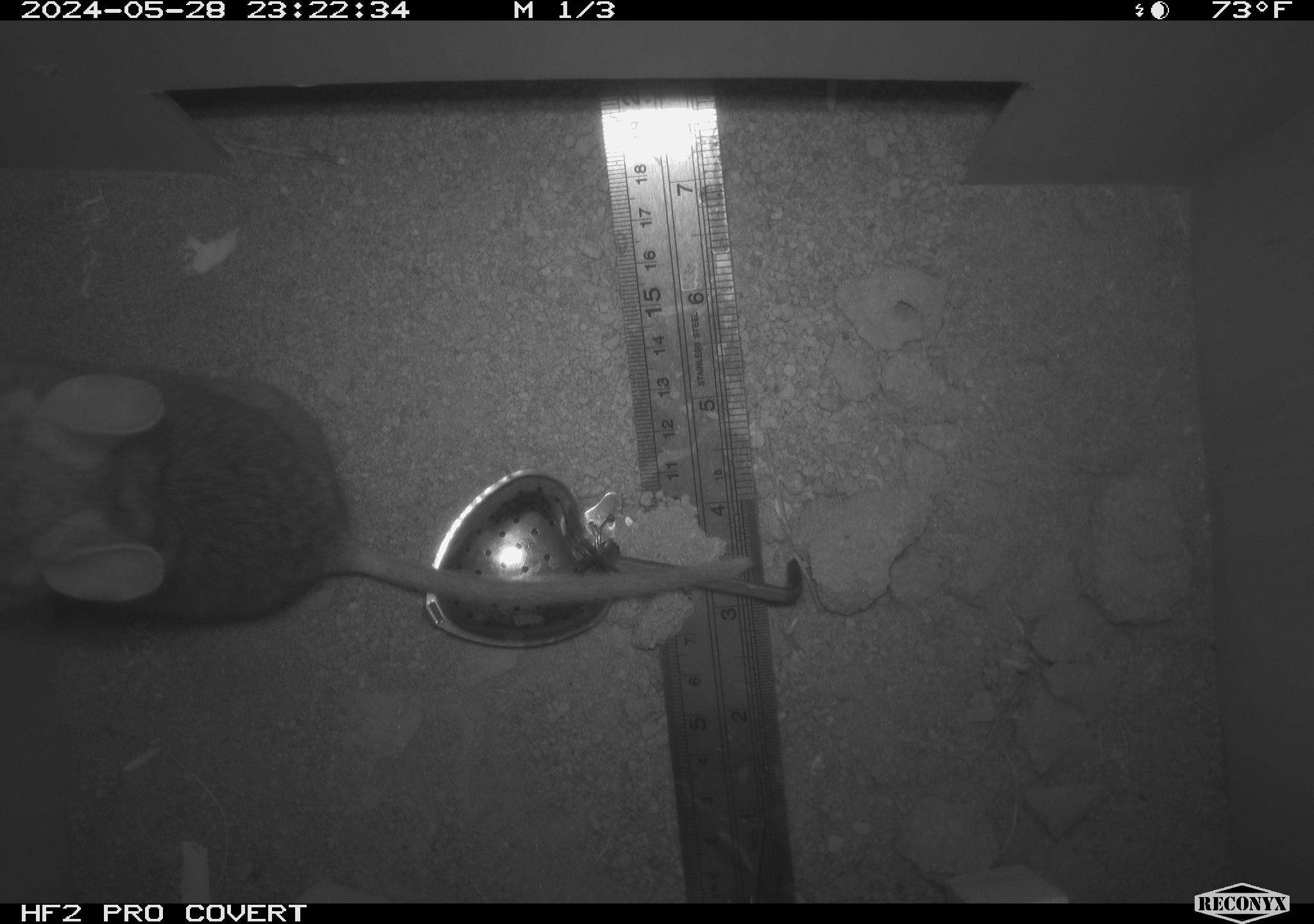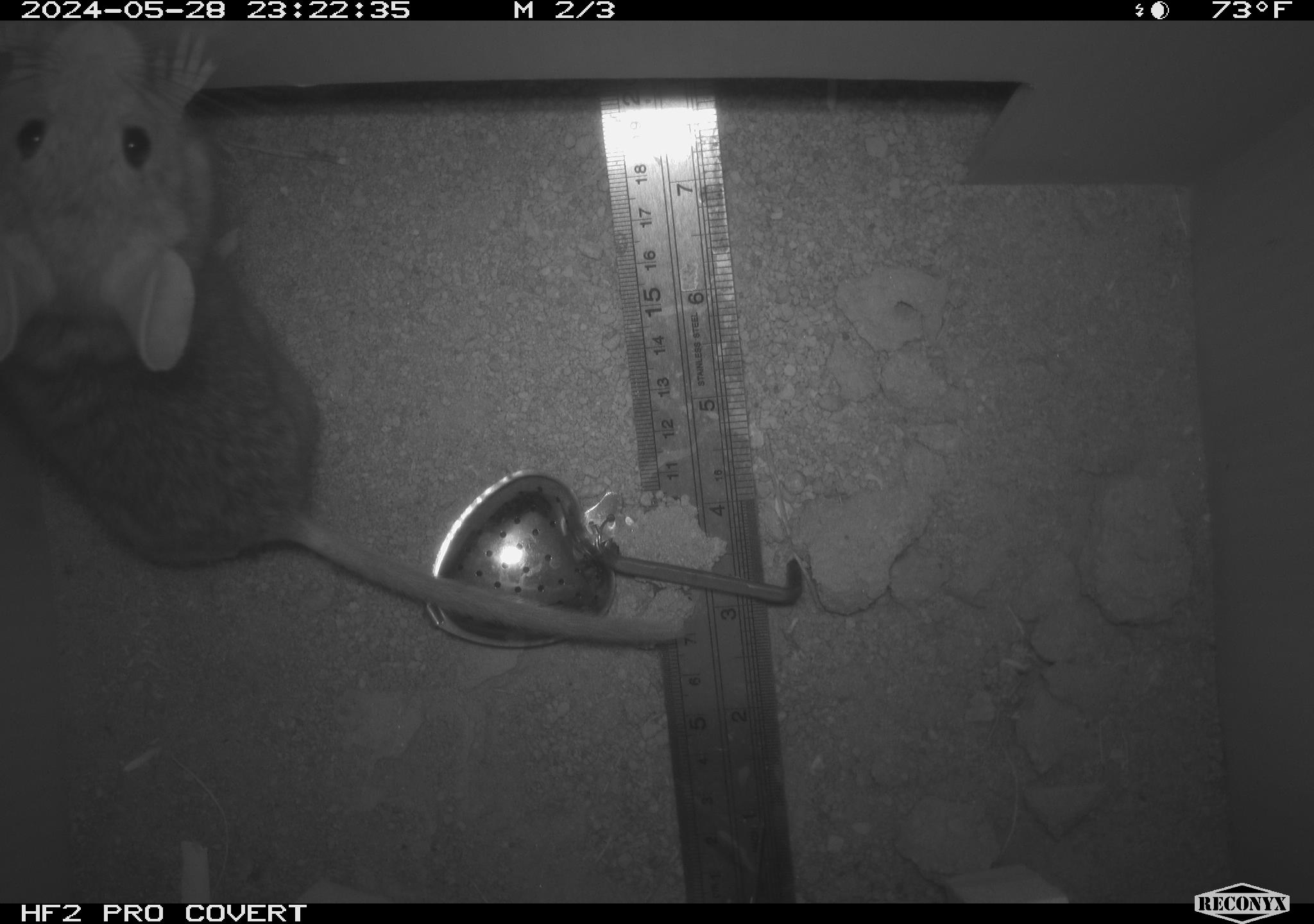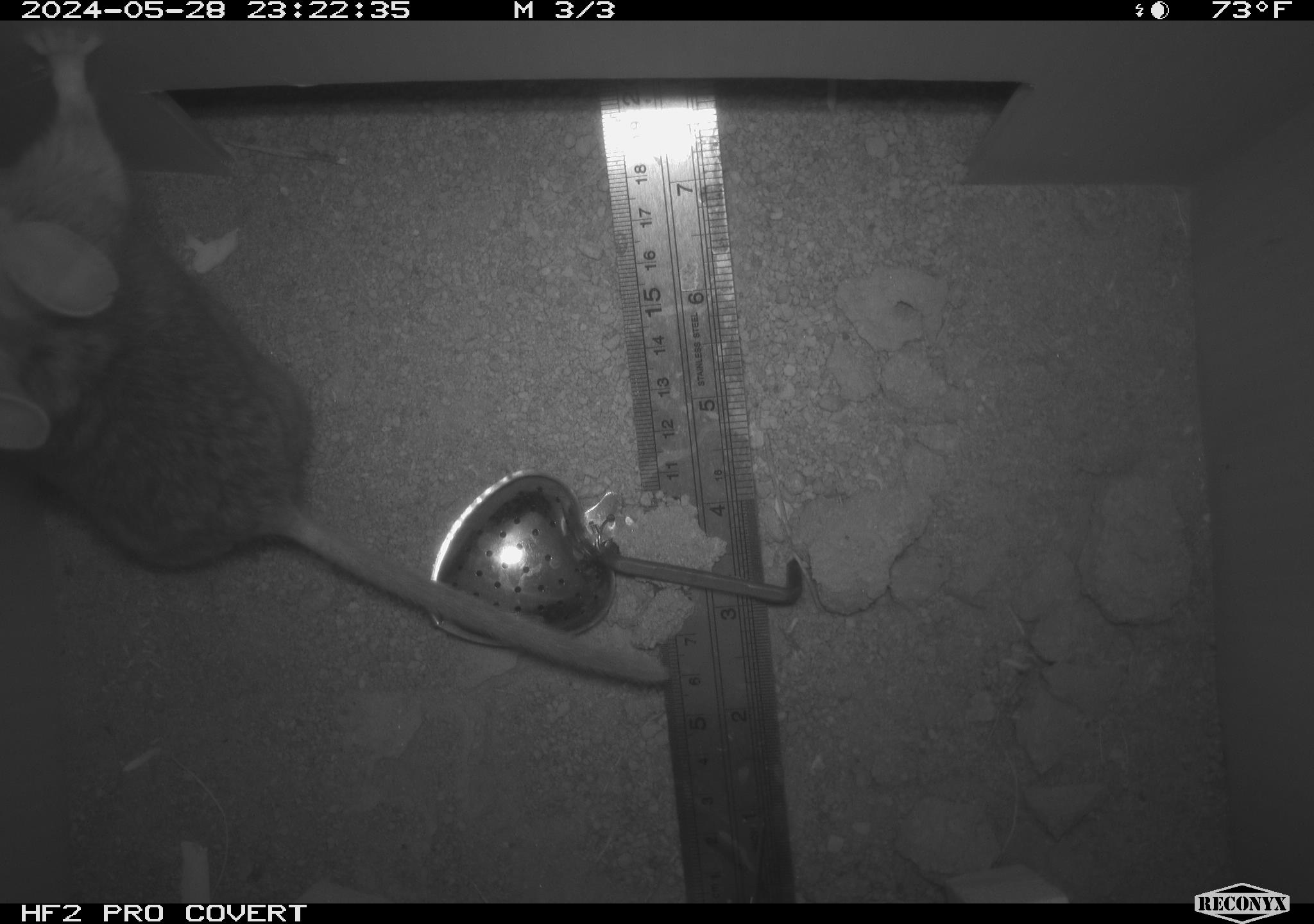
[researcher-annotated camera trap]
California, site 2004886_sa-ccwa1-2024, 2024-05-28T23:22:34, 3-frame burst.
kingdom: Animalia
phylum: Chordata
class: Mammalia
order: Rodentia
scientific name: Rodentia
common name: woodrat or rat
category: woodrat or rat species